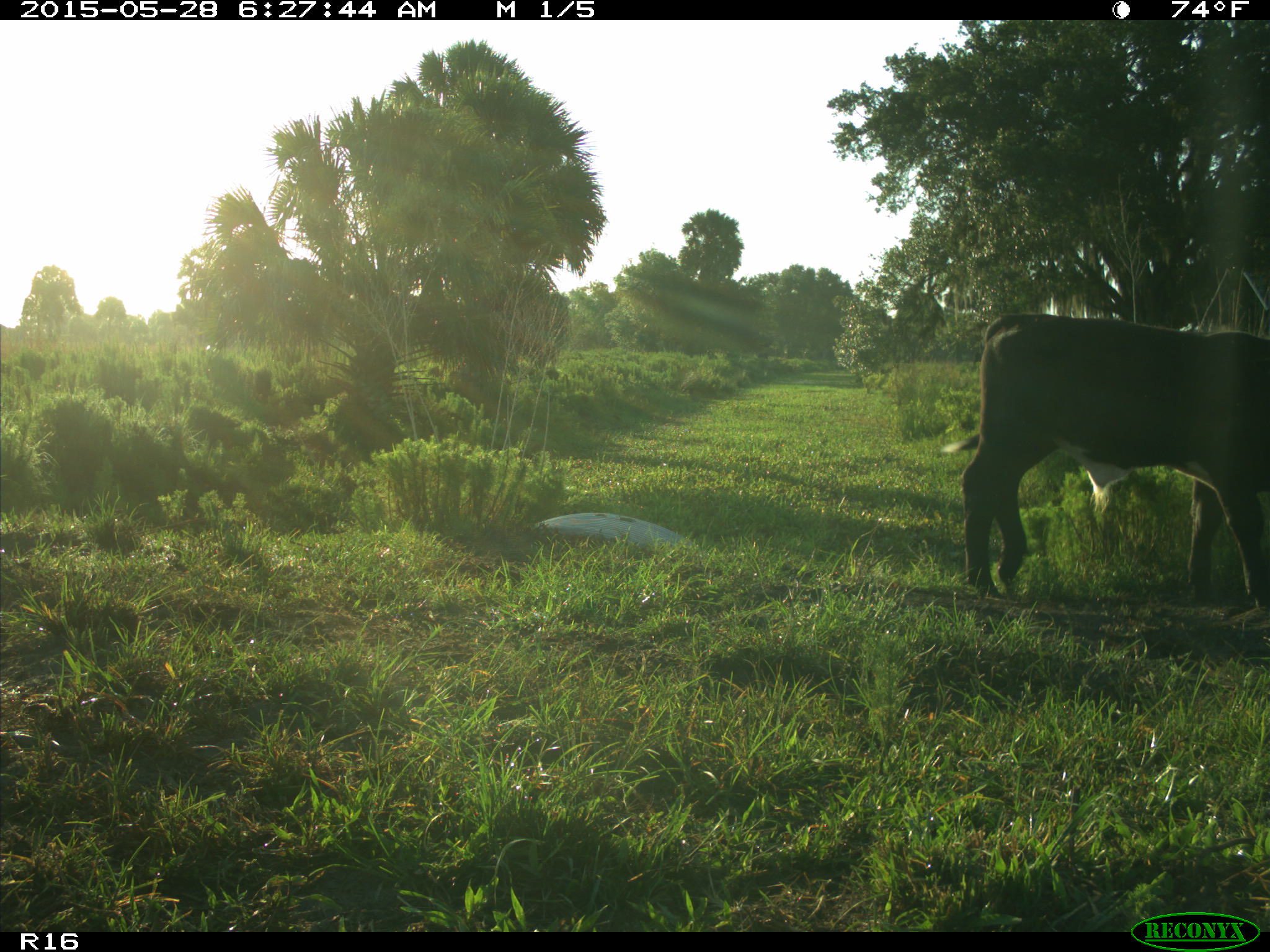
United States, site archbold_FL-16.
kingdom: Animalia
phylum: Chordata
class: Mammalia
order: Artiodactyla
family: Bovidae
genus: Bos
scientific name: Bos taurus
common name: domestic cow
Bos taurus (domestic cow).